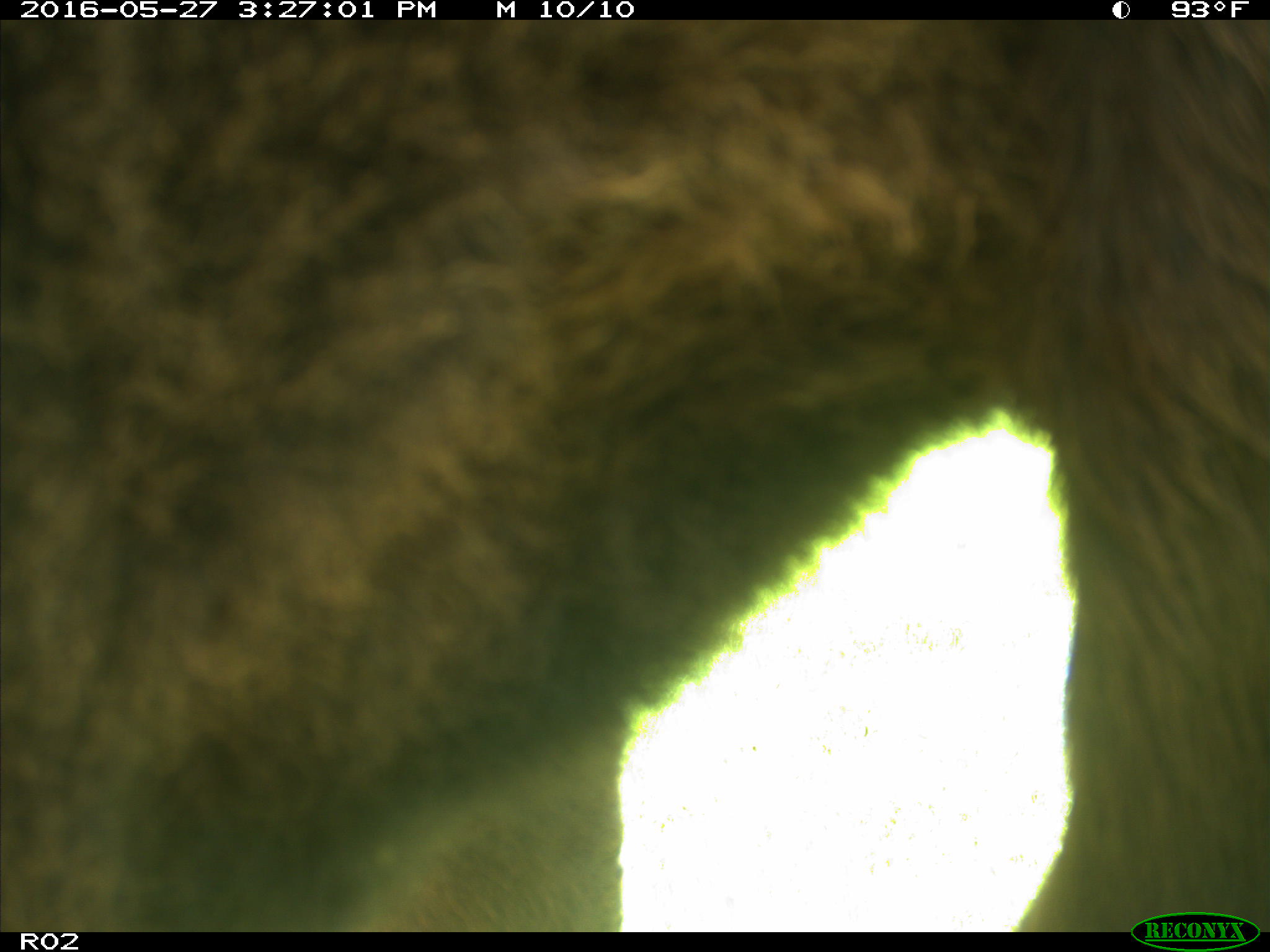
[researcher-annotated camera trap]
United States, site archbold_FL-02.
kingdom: Animalia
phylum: Chordata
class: Mammalia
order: Artiodactyla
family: Bovidae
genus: Bos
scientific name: Bos taurus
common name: domestic cow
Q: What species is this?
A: Bos taurus (domestic cow).